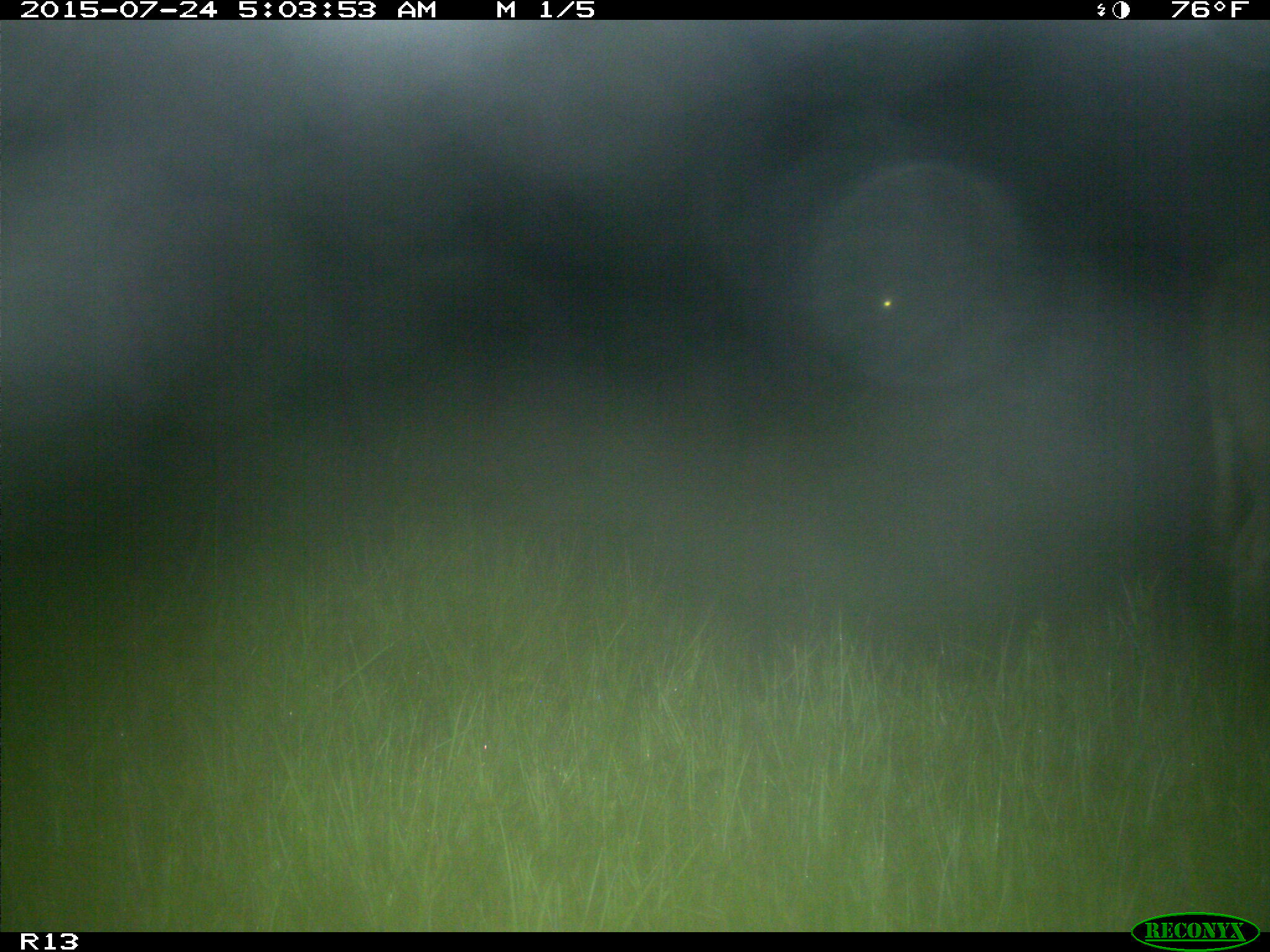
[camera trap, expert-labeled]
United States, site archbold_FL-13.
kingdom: Animalia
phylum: Chordata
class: Mammalia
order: Artiodactyla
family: Suidae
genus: Sus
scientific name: Sus scrofa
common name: wild boar